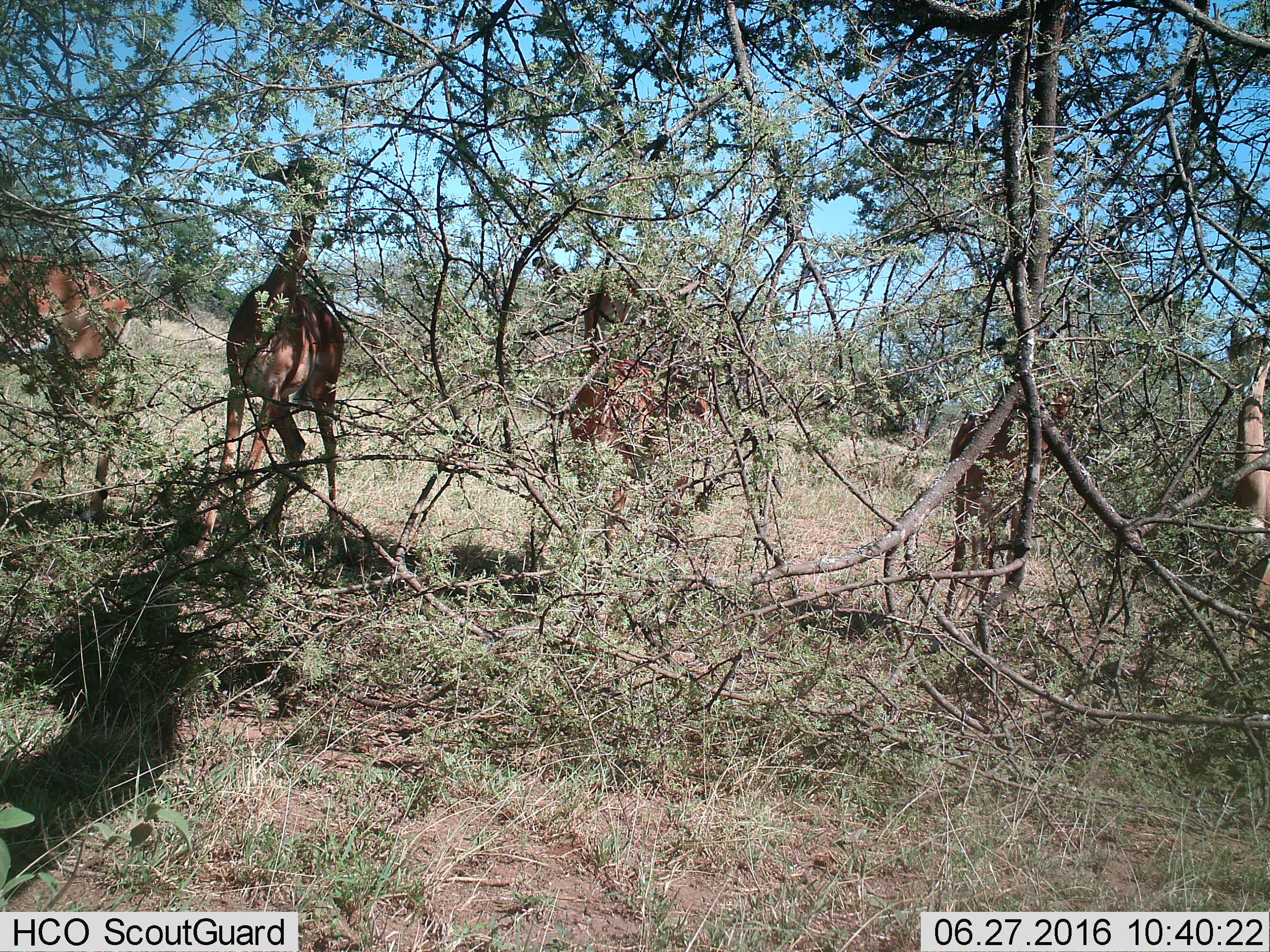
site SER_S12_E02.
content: unidentified animal